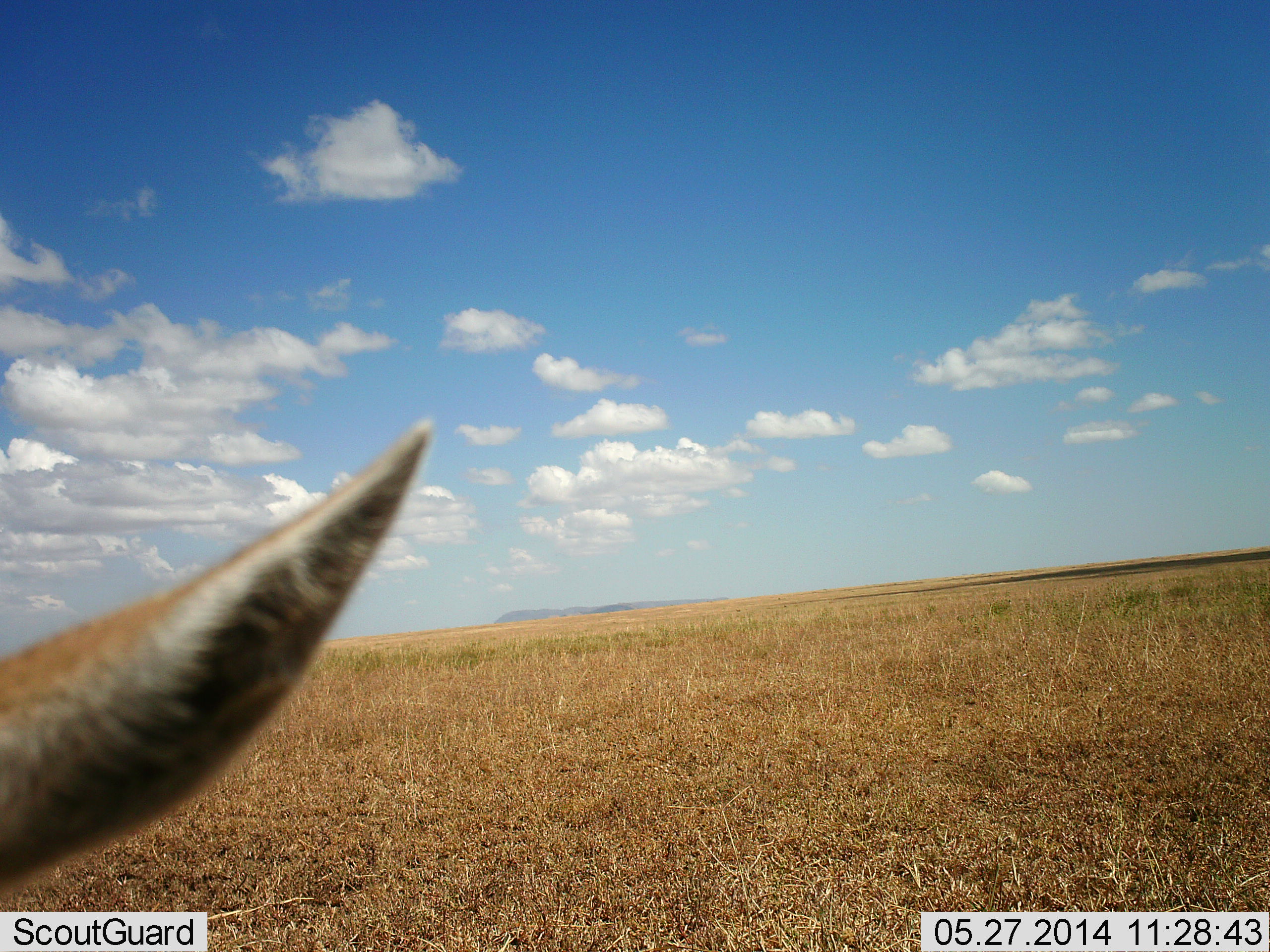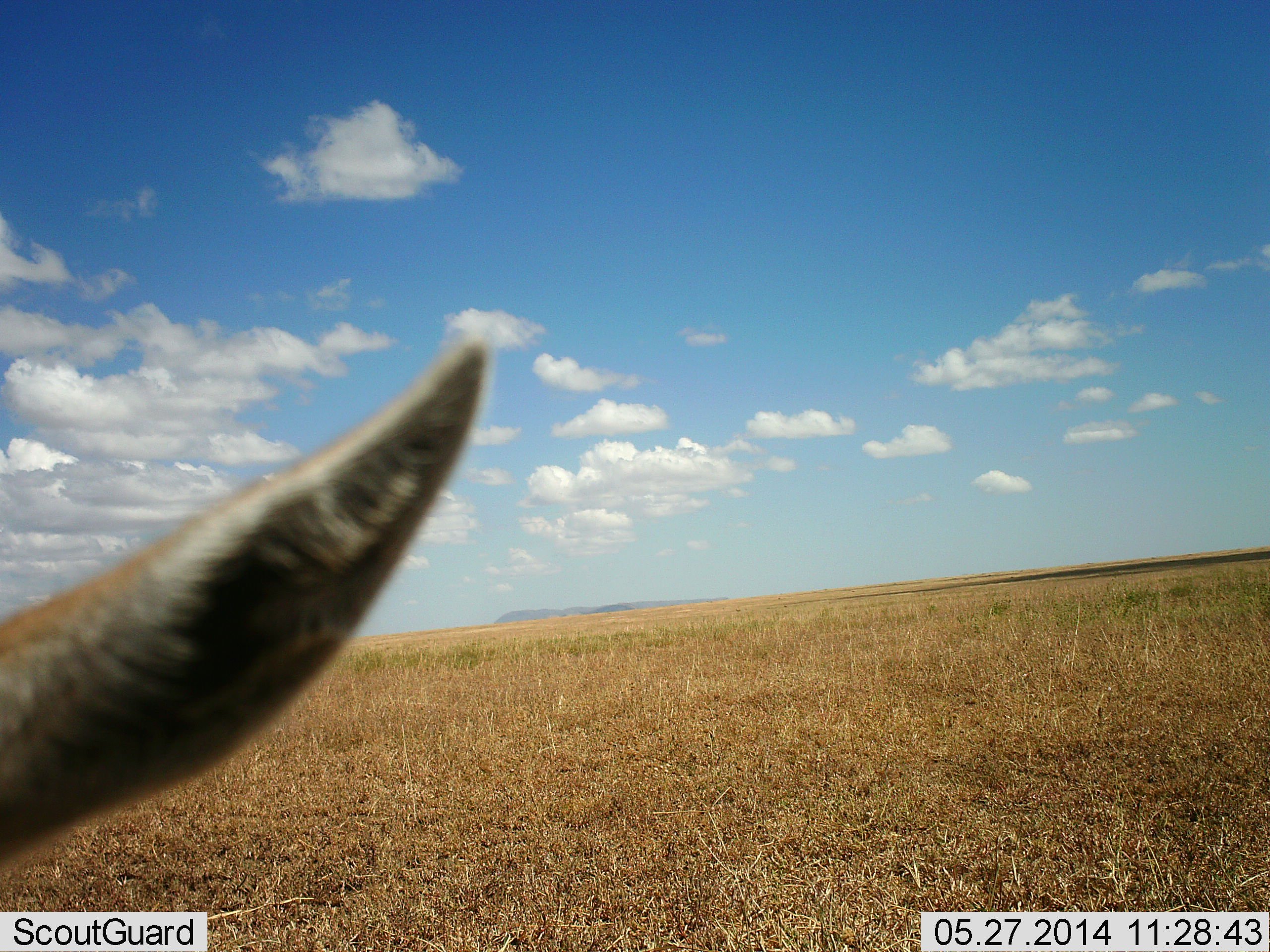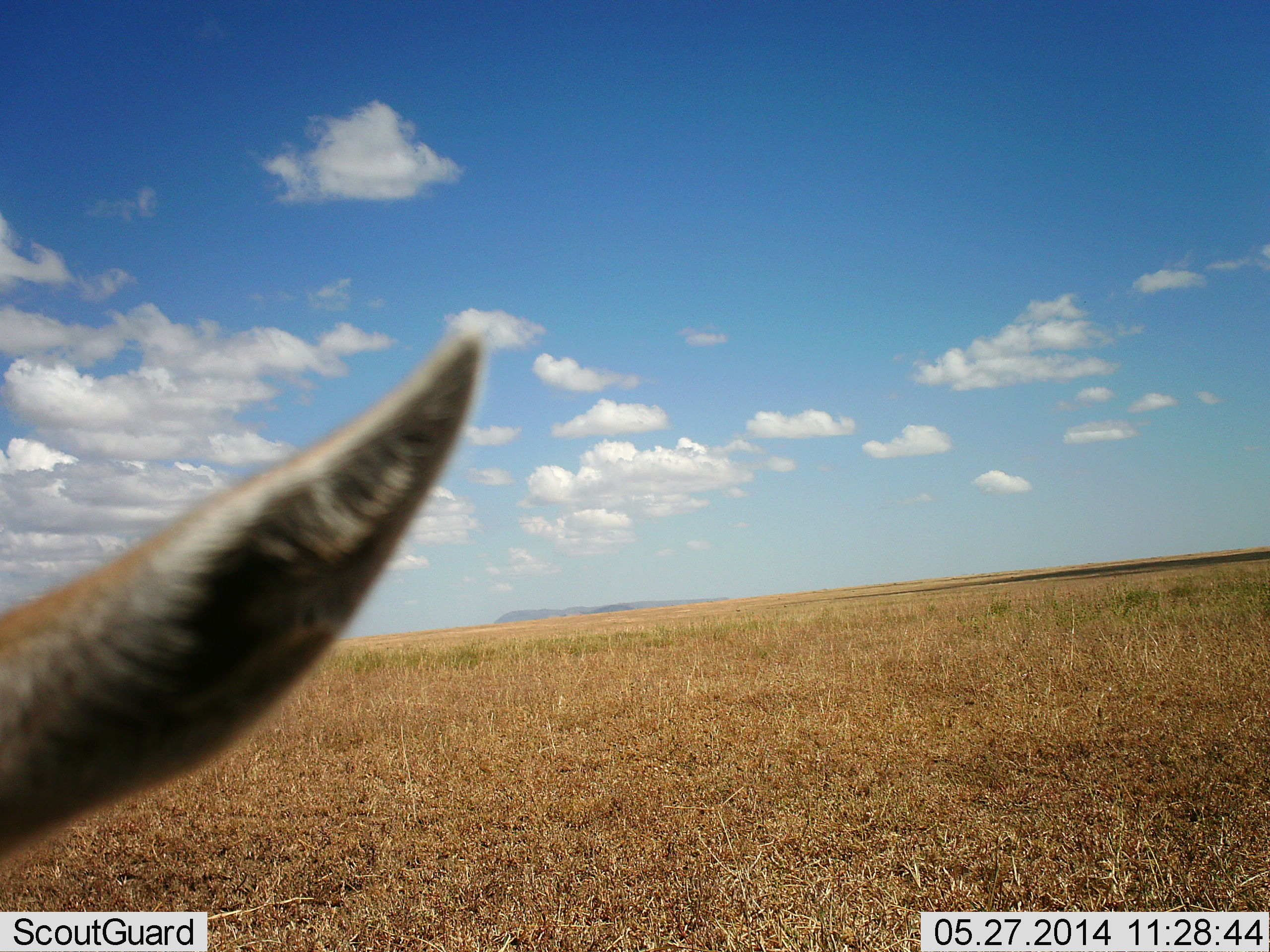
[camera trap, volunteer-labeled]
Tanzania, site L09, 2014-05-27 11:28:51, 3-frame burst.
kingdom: Animalia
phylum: Chordata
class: Mammalia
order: Artiodactyla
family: Bovidae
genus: Eudorcas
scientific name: Eudorcas thomsonii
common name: thomson's gazelle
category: gazellethomsons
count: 1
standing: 100%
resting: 0%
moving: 0%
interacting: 0%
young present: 0%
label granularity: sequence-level